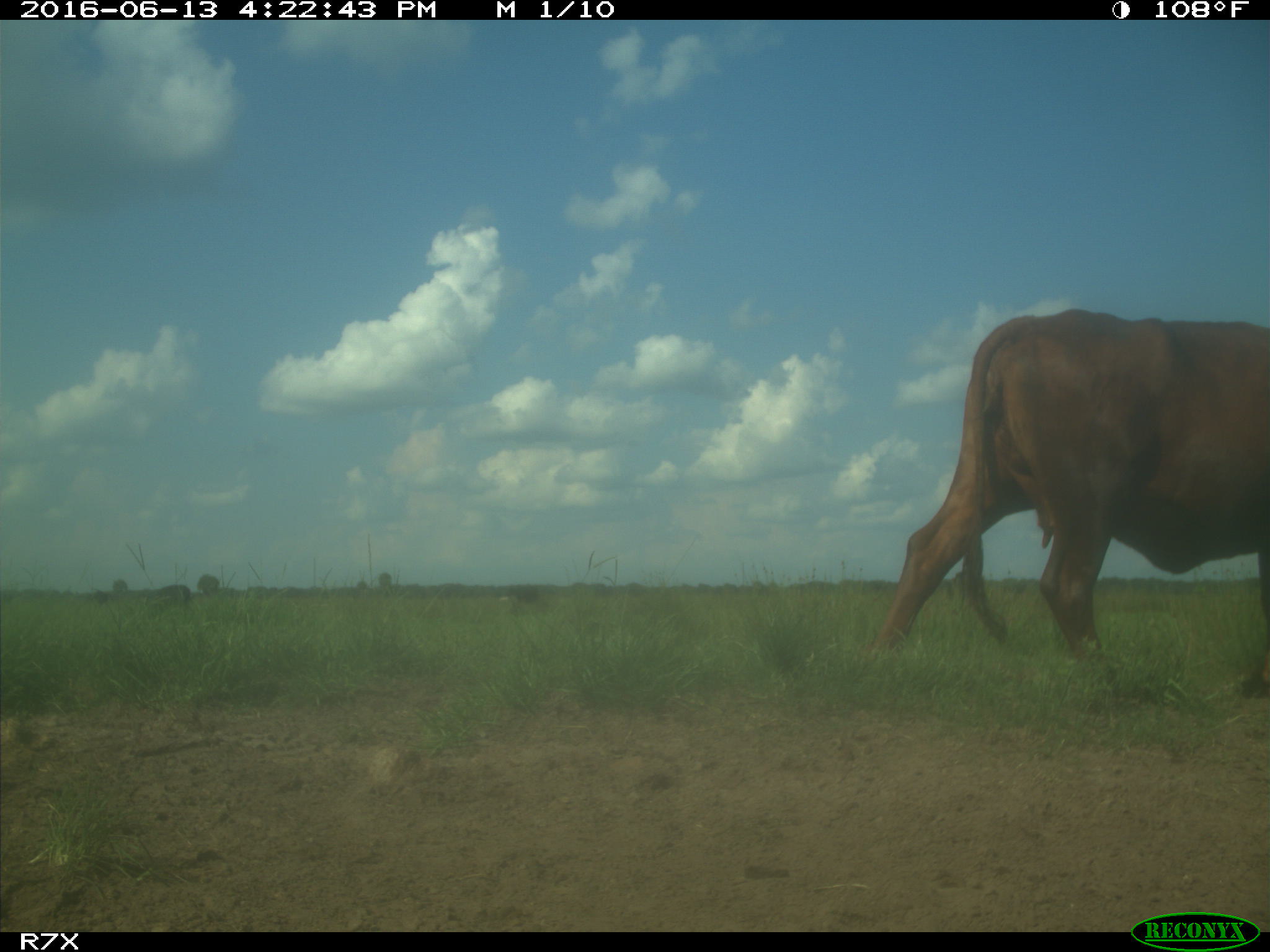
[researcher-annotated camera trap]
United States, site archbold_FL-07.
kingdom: Animalia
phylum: Chordata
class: Mammalia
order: Artiodactyla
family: Bovidae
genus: Bos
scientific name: Bos taurus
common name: domestic cow